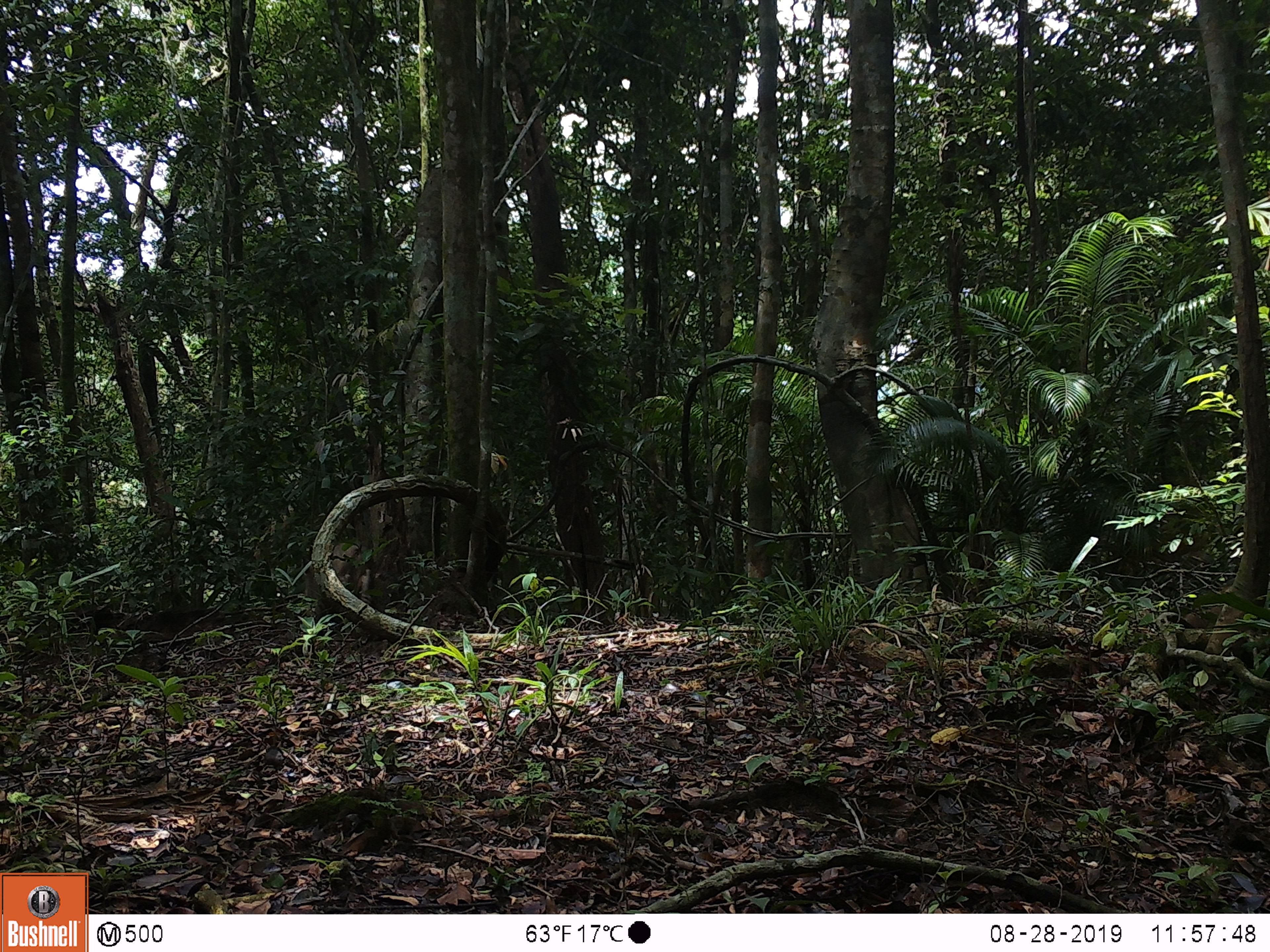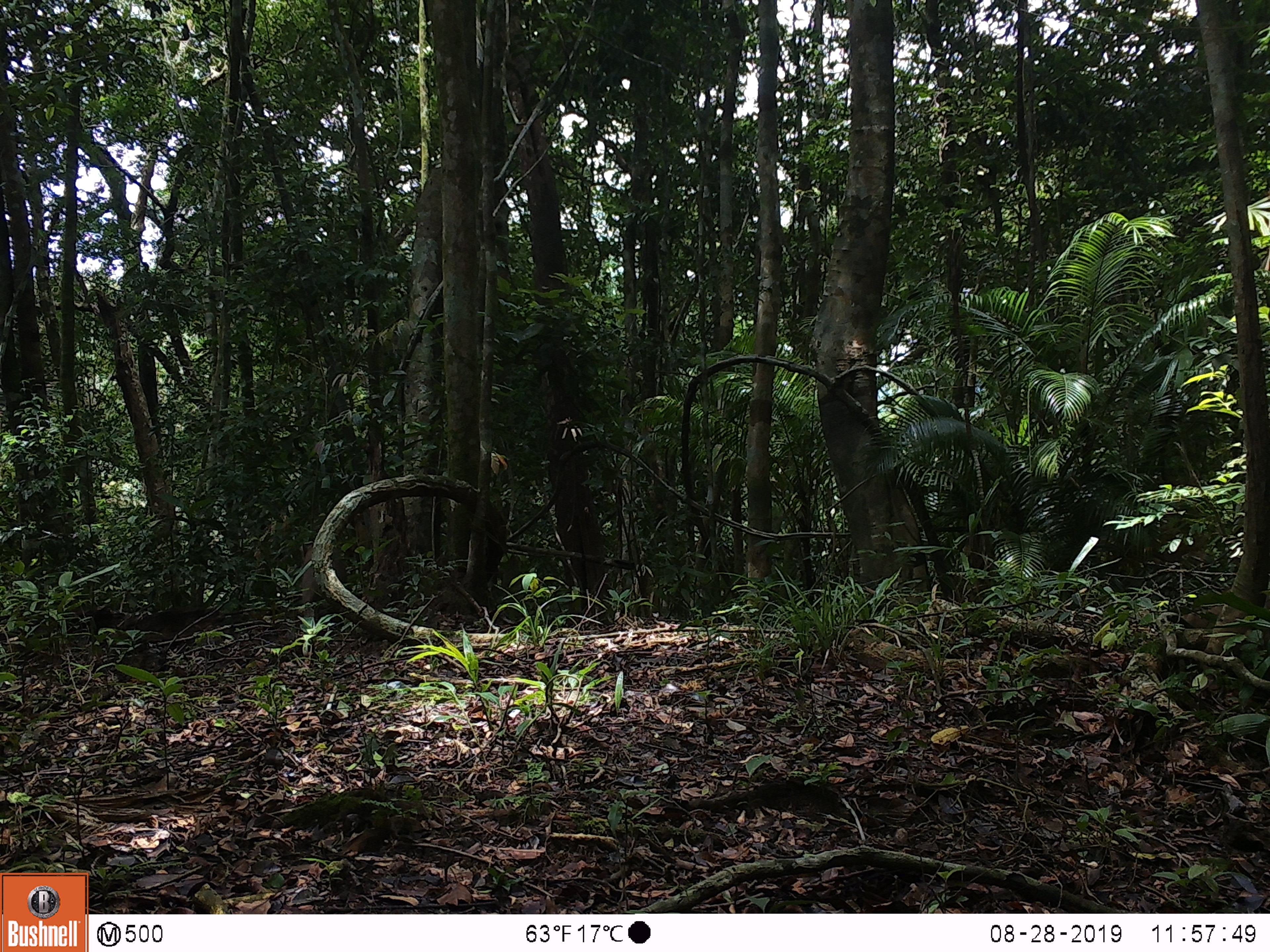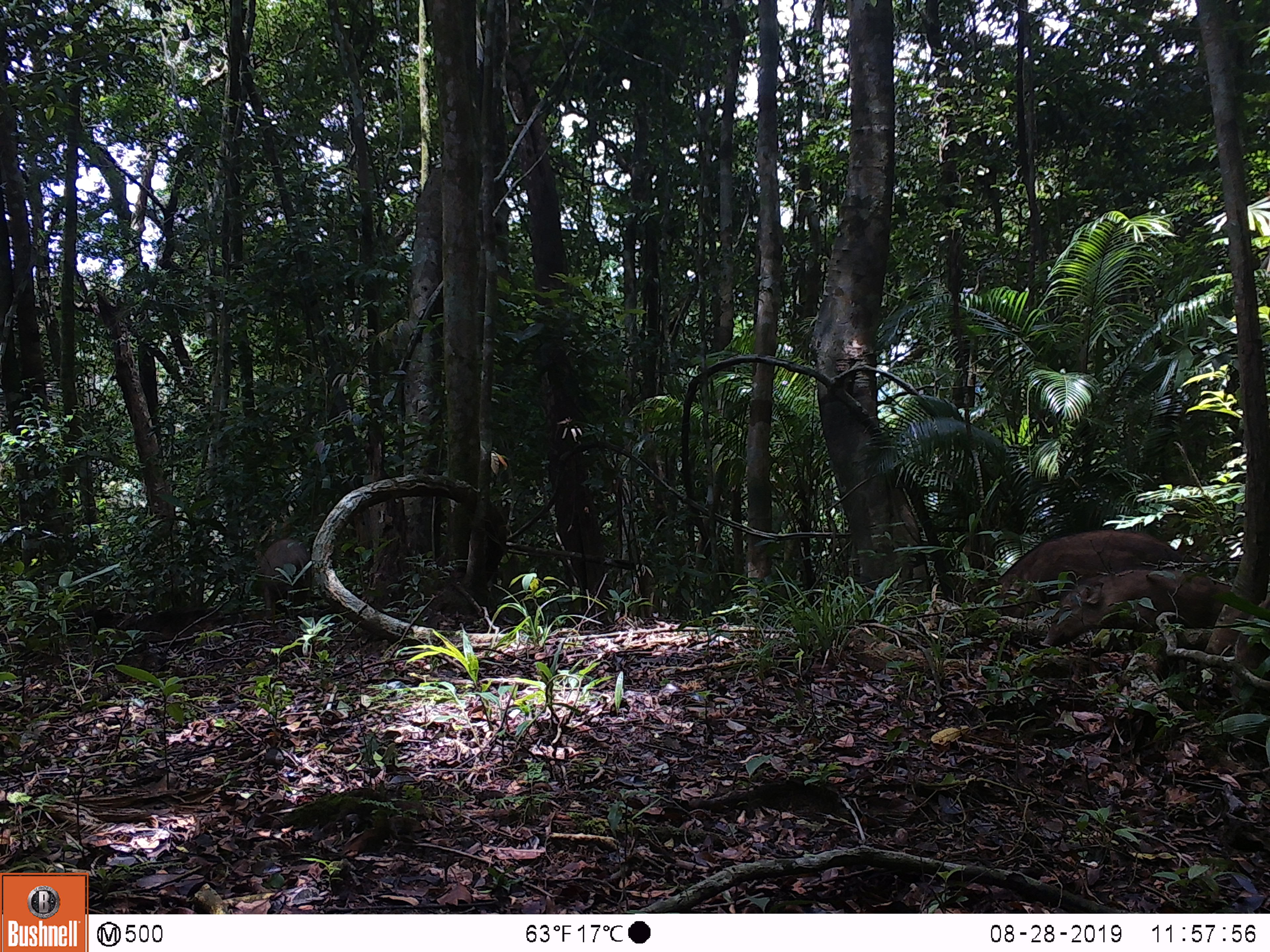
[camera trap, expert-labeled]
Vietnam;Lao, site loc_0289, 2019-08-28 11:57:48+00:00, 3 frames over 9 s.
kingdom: Animalia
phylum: Chordata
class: Mammalia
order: Artiodactyla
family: Suidae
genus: Sus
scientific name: Sus scrofa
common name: eurasian wild pig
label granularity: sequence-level